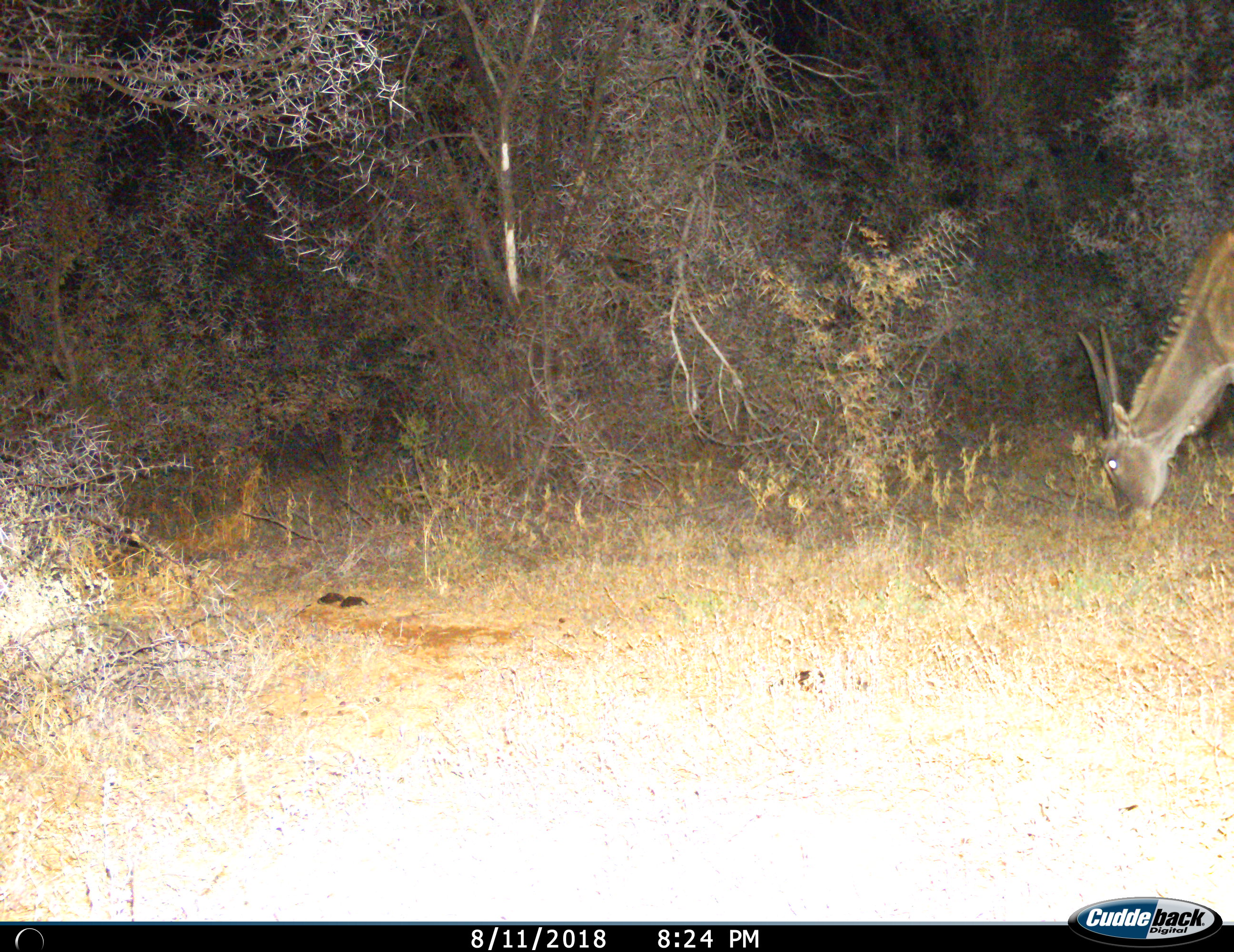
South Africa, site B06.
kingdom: Animalia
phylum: Chordata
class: Mammalia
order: Artiodactyla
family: Bovidae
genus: Tragelaphus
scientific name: Tragelaphus oryx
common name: eland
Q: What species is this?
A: Eland (Tragelaphus oryx).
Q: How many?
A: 1.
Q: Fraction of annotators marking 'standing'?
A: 43%.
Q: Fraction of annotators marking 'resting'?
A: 0%.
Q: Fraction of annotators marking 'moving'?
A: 0%.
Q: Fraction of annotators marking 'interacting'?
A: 0%.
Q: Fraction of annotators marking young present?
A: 0%.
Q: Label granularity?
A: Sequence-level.